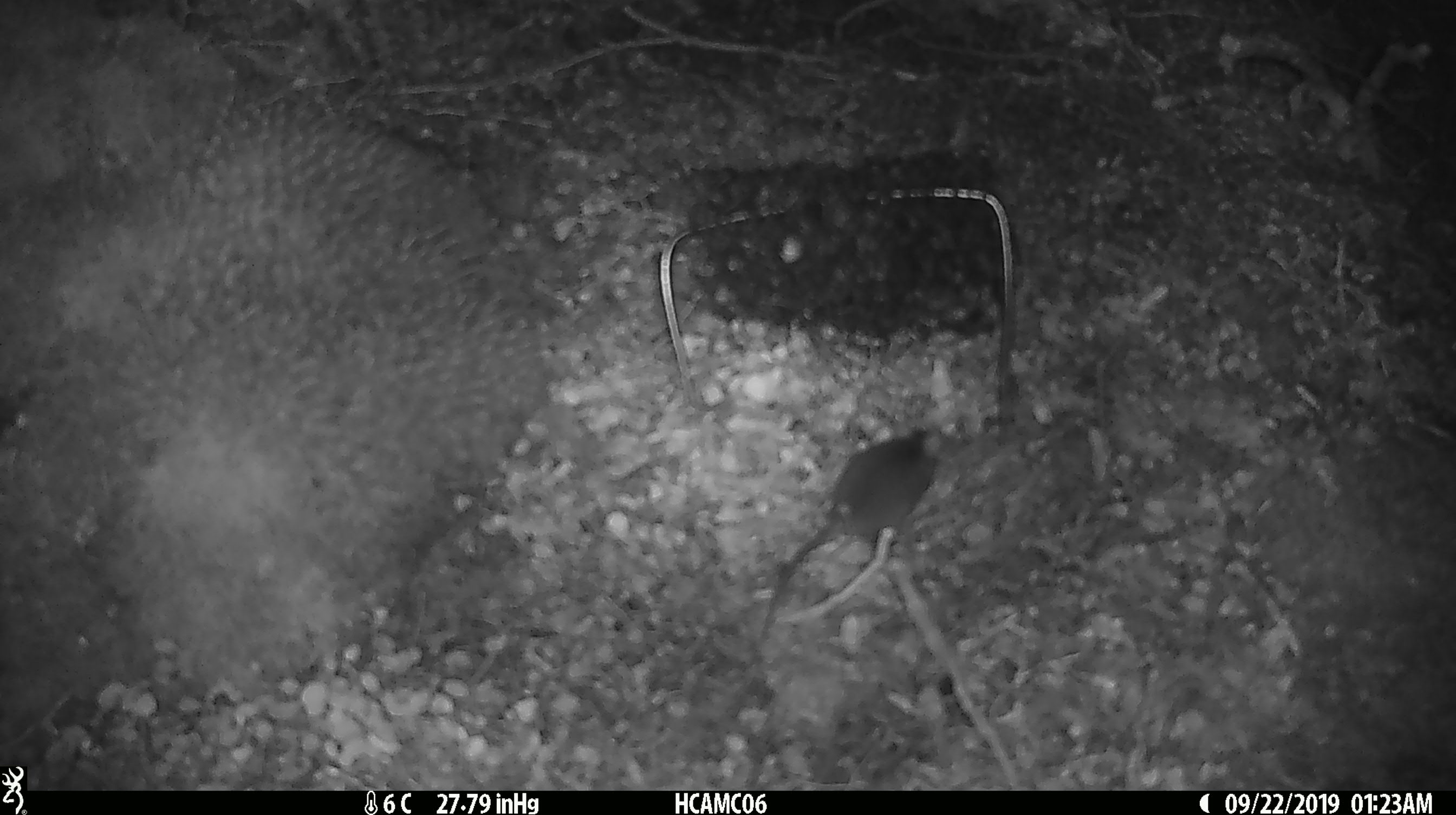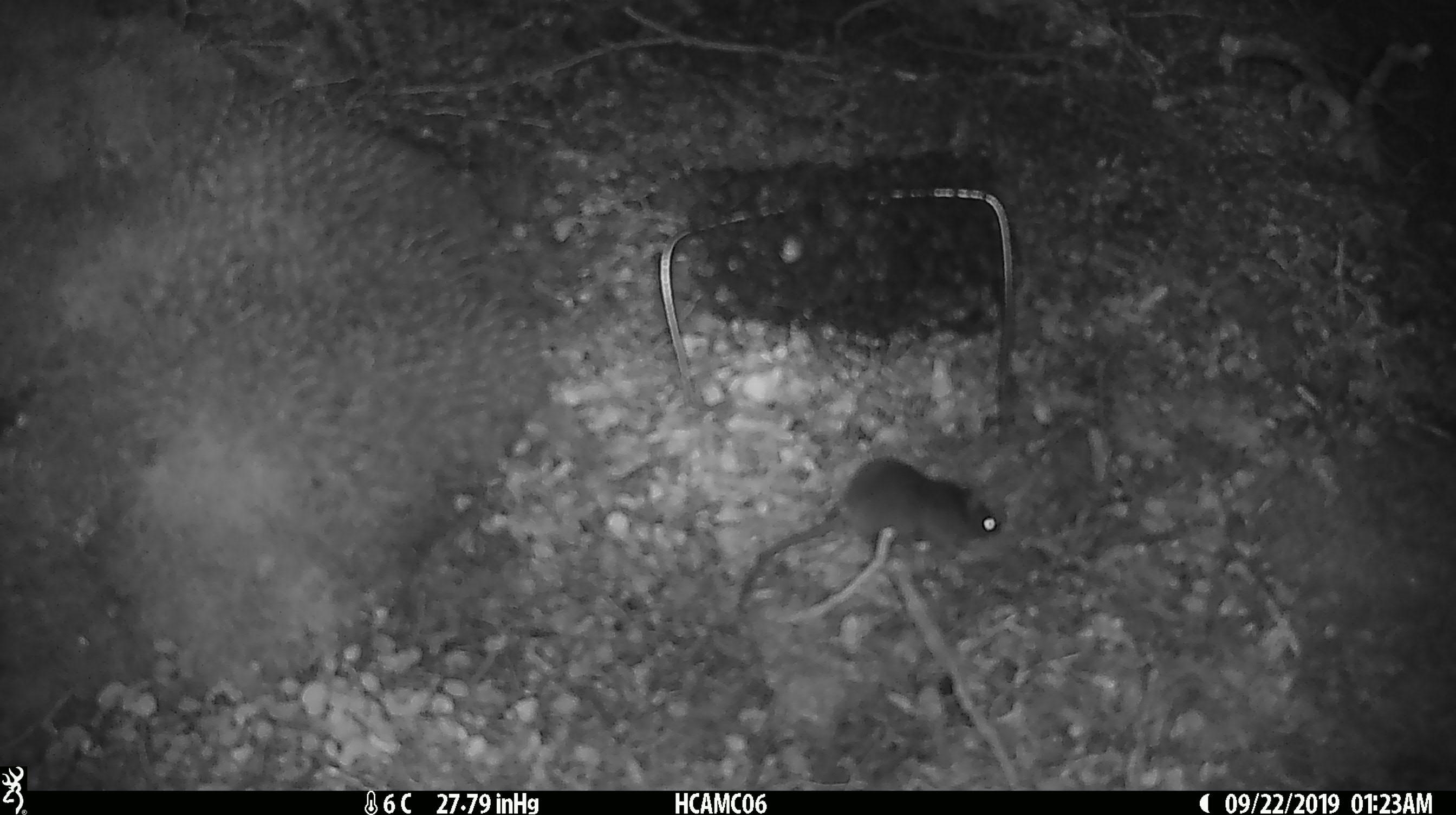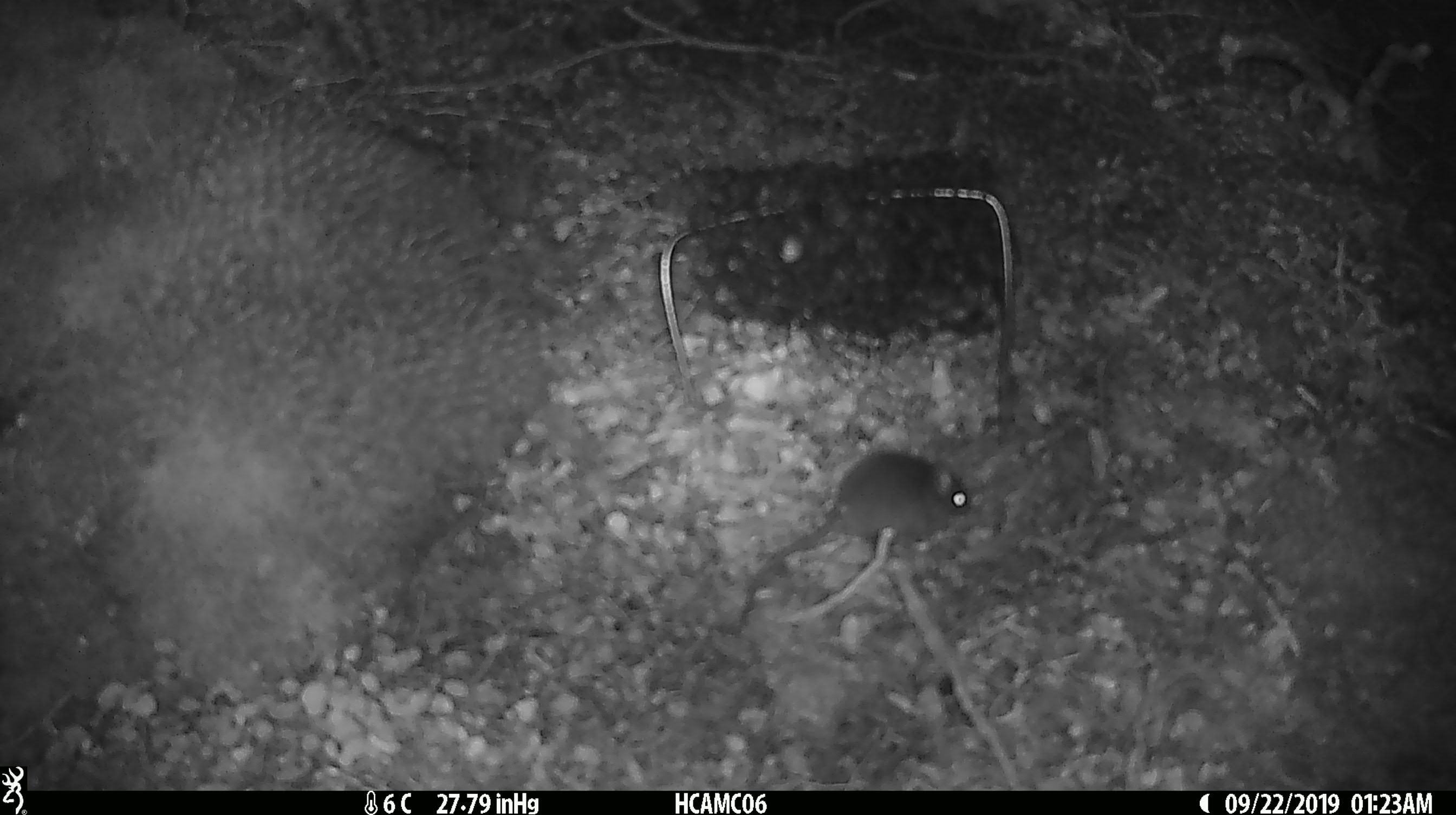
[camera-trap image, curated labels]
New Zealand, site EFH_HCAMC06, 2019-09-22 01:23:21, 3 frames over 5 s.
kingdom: Animalia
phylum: Chordata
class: Mammalia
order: Rodentia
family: Muridae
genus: Mus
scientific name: Mus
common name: mouse